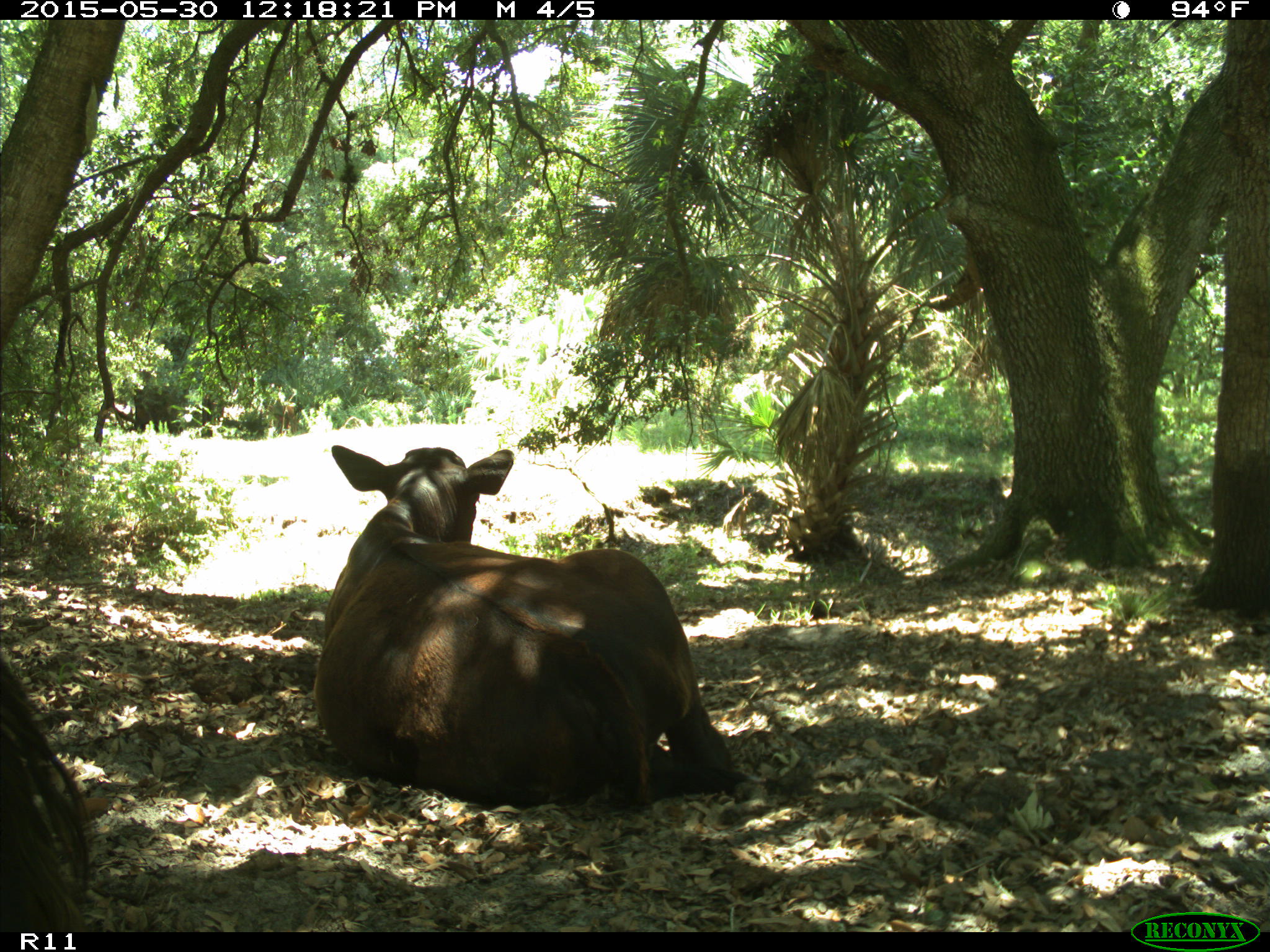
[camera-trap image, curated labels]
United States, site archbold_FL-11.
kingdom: Animalia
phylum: Chordata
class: Mammalia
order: Artiodactyla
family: Bovidae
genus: Bos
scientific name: Bos taurus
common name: domestic cow